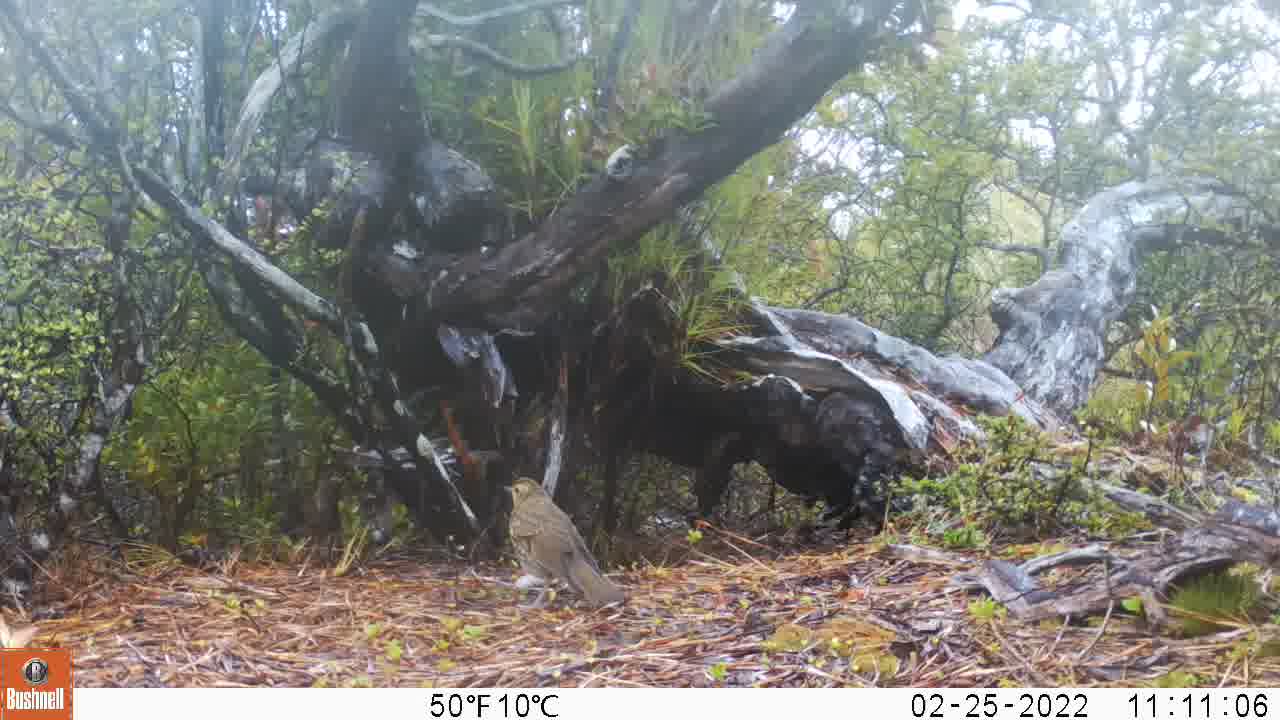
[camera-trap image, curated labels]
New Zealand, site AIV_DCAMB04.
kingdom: Animalia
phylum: Chordata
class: Aves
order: Passeriformes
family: Turdidae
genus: Turdus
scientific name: Turdus philomelos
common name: song thrush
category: thrush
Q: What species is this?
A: Thrush (song thrush) (Turdus philomelos).